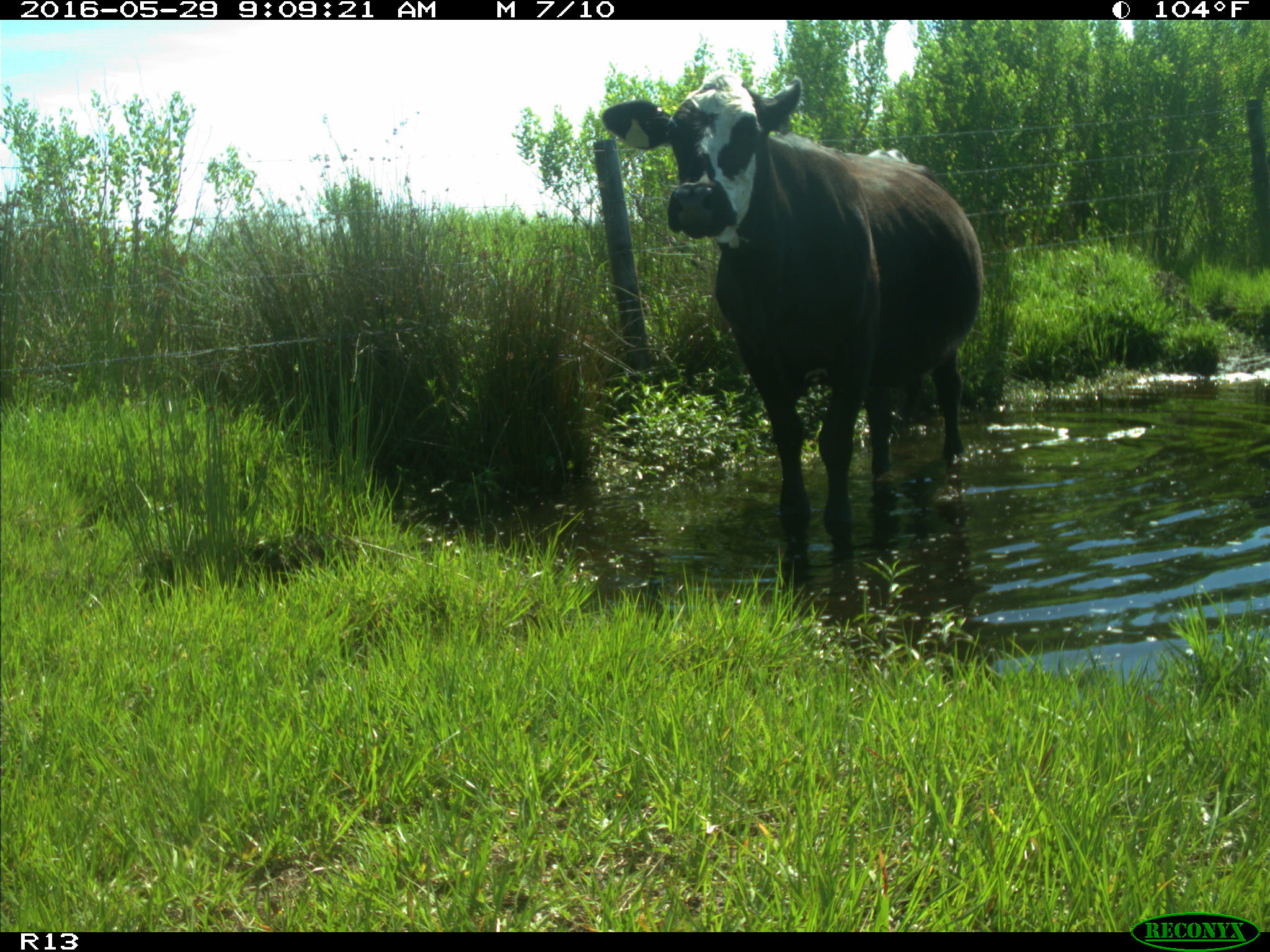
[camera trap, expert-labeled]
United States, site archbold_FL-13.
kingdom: Animalia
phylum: Chordata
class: Mammalia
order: Artiodactyla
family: Bovidae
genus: Bos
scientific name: Bos taurus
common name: domestic cow